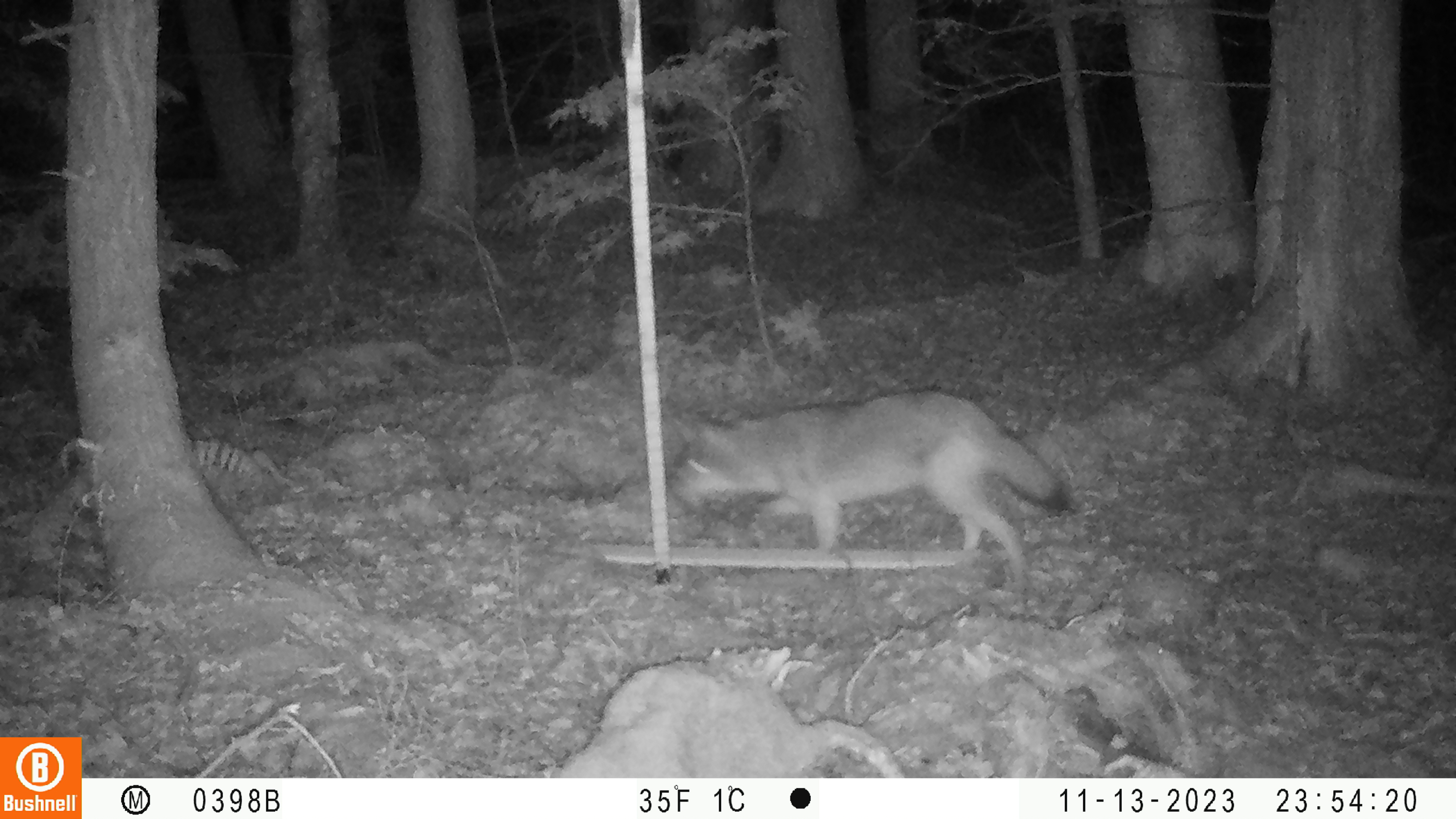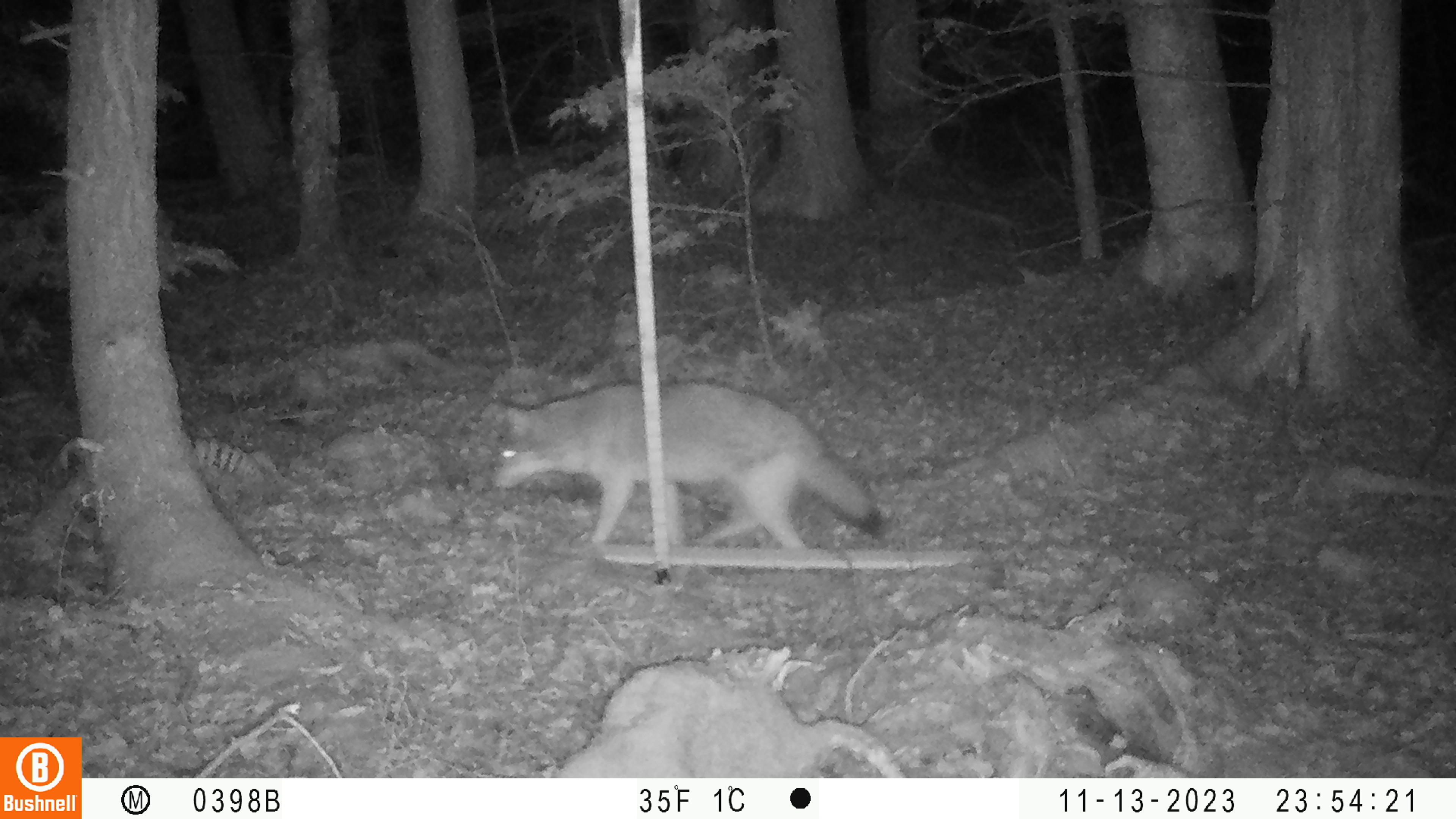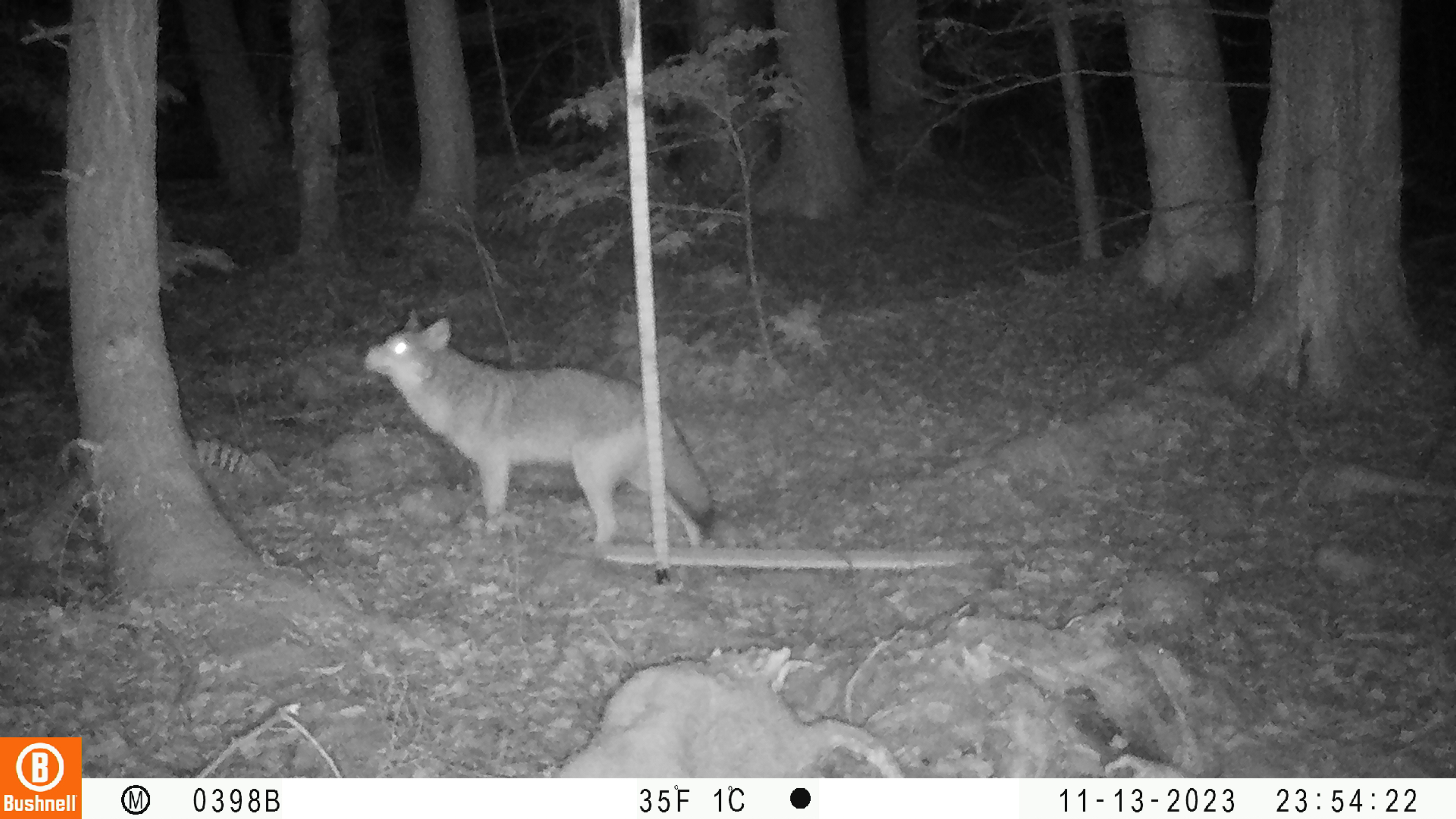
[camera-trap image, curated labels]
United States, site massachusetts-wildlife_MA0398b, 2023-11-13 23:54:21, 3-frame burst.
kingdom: Animalia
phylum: Chordata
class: Mammalia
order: Carnivora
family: Canidae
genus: Canis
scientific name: Canis latrans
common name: coyote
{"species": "coyote (Canis latrans)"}